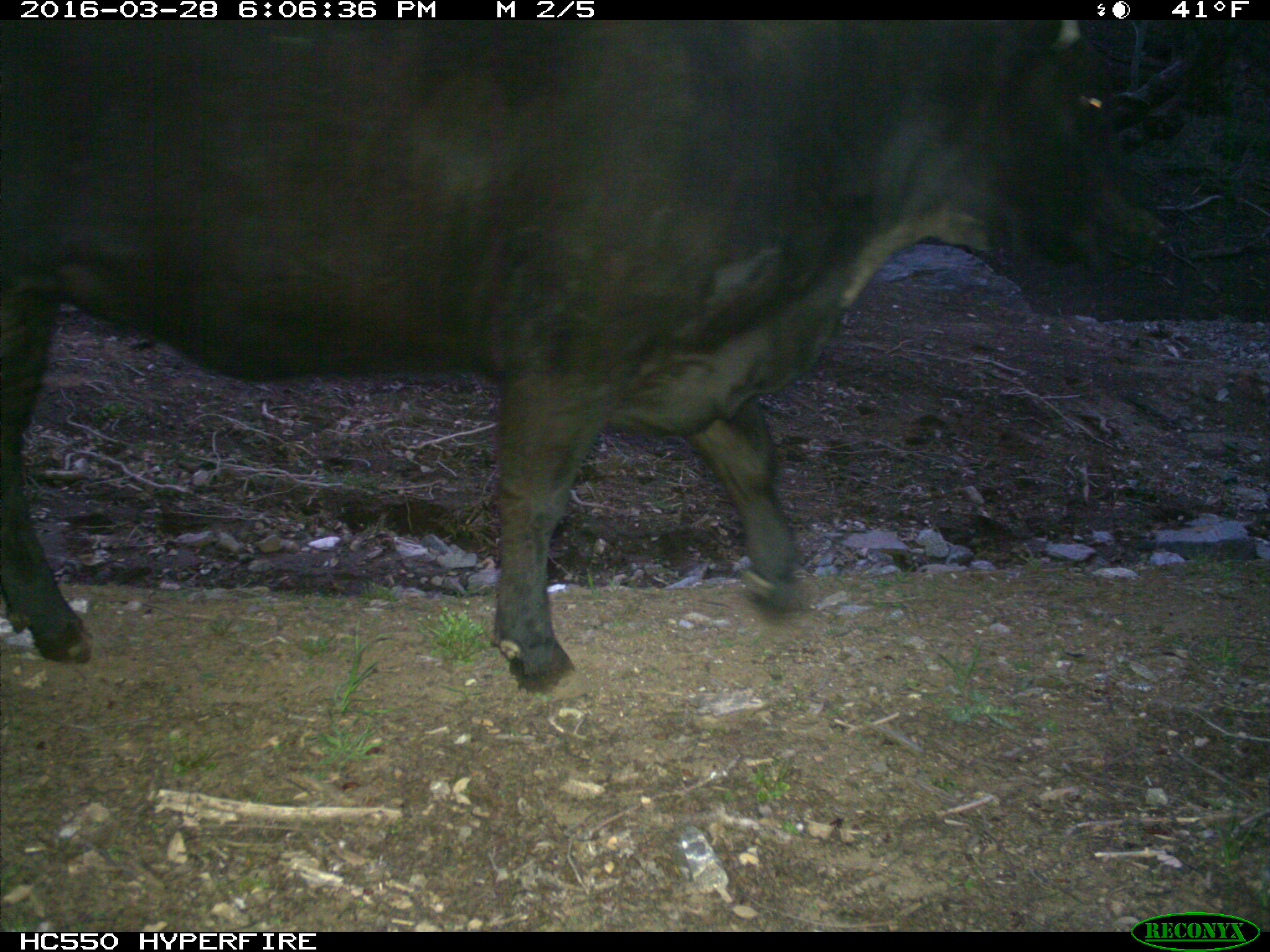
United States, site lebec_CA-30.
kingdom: Animalia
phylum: Chordata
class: Mammalia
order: Artiodactyla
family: Bovidae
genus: Bos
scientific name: Bos taurus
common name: domestic cow